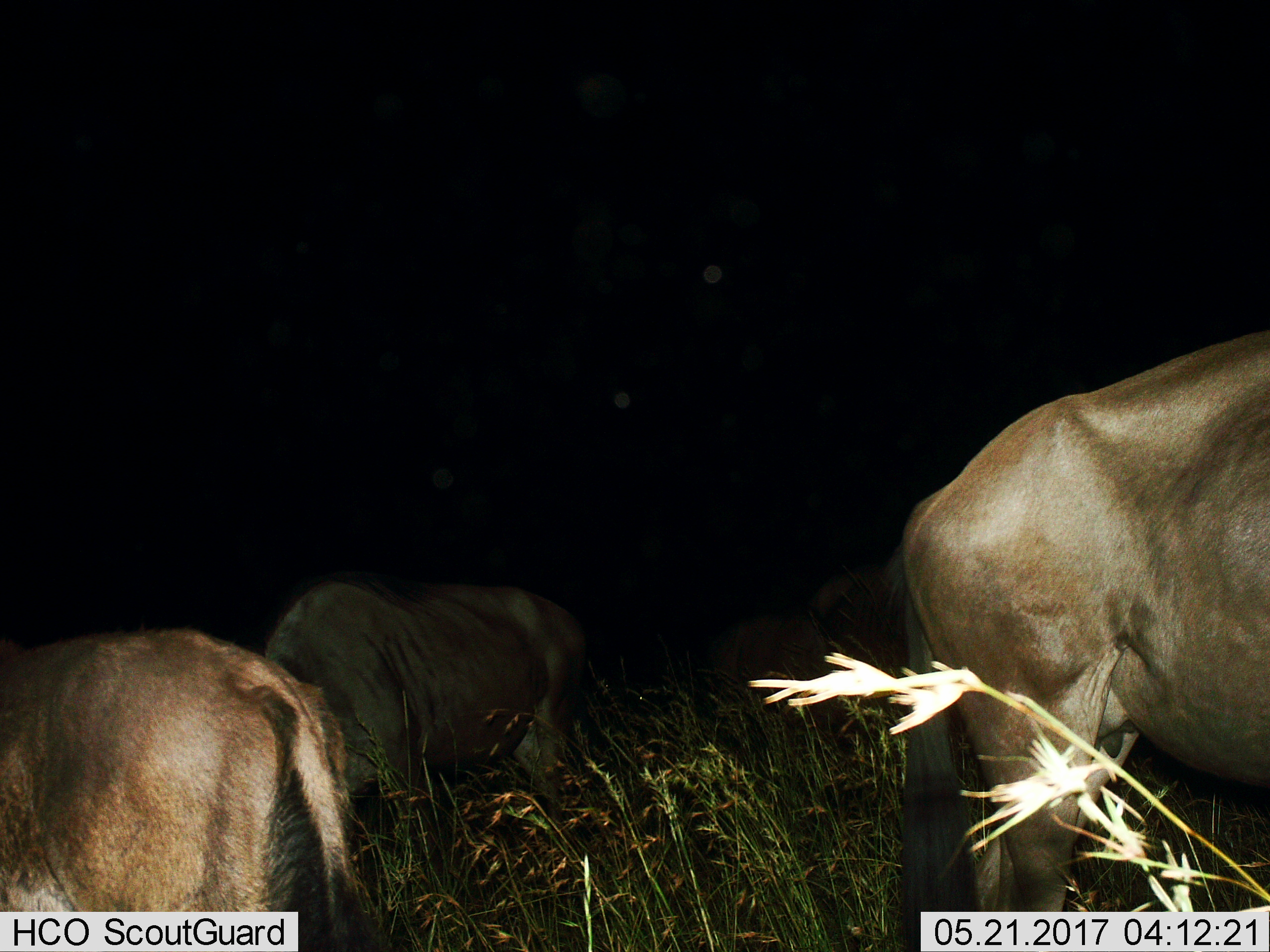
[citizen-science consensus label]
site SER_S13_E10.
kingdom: Animalia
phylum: Chordata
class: Mammalia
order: Artiodactyla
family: Bovidae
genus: Connochaetes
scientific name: Connochaetes taurinus taurinus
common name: blue wildebeest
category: wildebeestblue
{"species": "wildebeestblue (blue wildebeest) (Connochaetes taurinus taurinus)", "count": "4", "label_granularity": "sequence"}